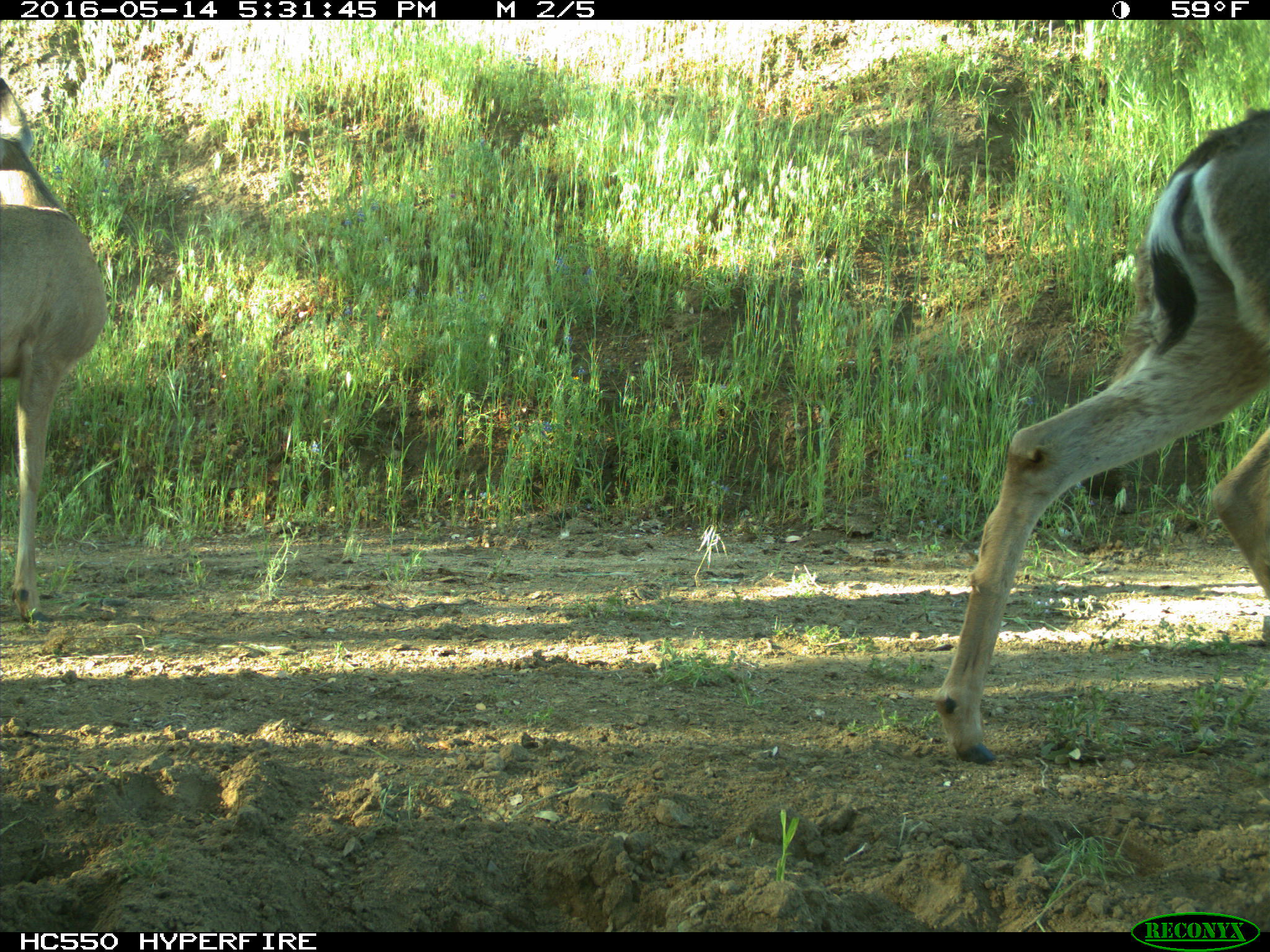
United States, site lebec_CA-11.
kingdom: Animalia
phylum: Chordata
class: Mammalia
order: Artiodactyla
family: Cervidae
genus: Odocoileus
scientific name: Odocoileus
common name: deer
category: unidentified deer